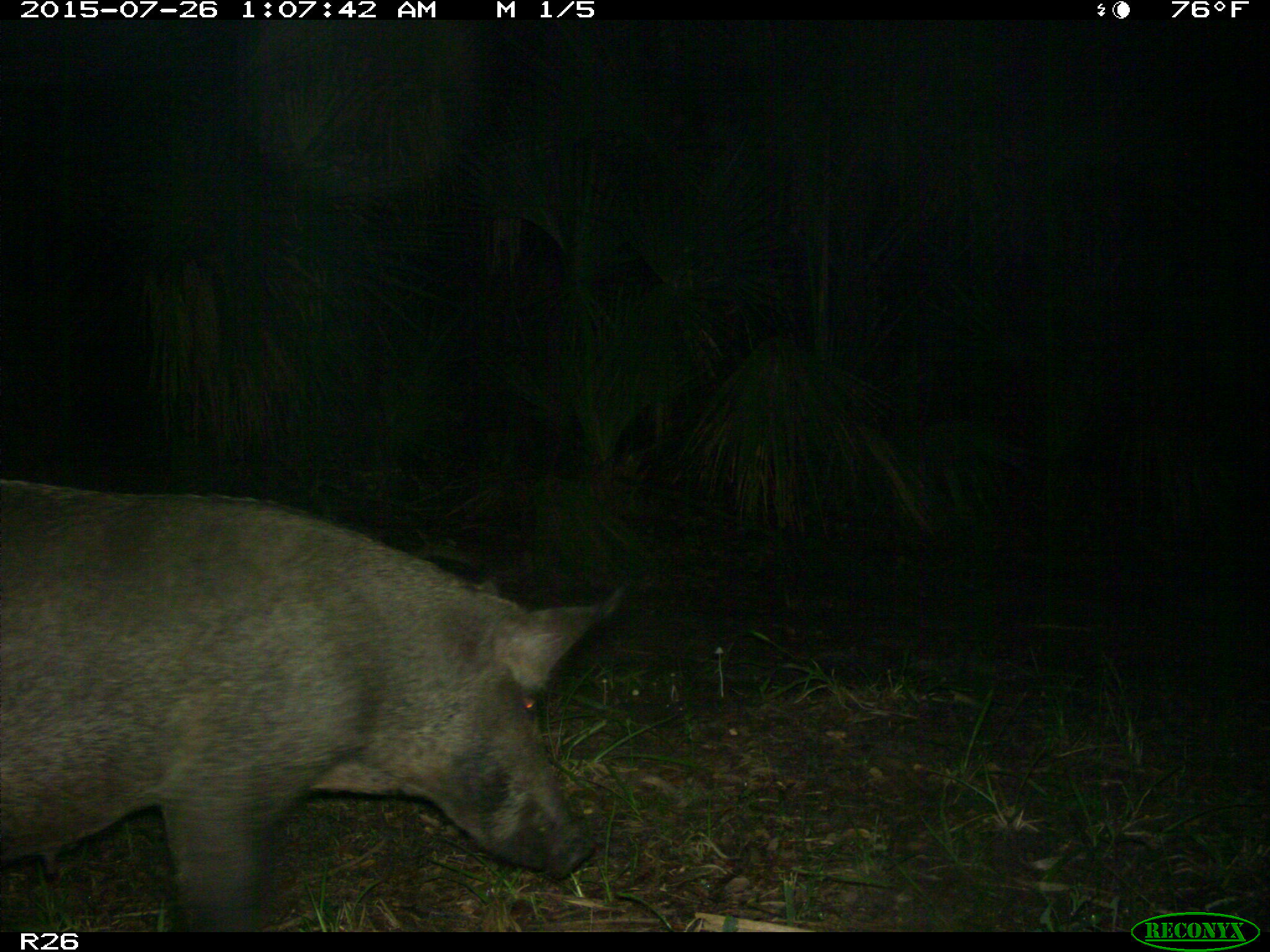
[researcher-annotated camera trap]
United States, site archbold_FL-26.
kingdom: Animalia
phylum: Chordata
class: Mammalia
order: Artiodactyla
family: Suidae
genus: Sus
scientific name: Sus scrofa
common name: wild boar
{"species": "Sus scrofa (wild boar)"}